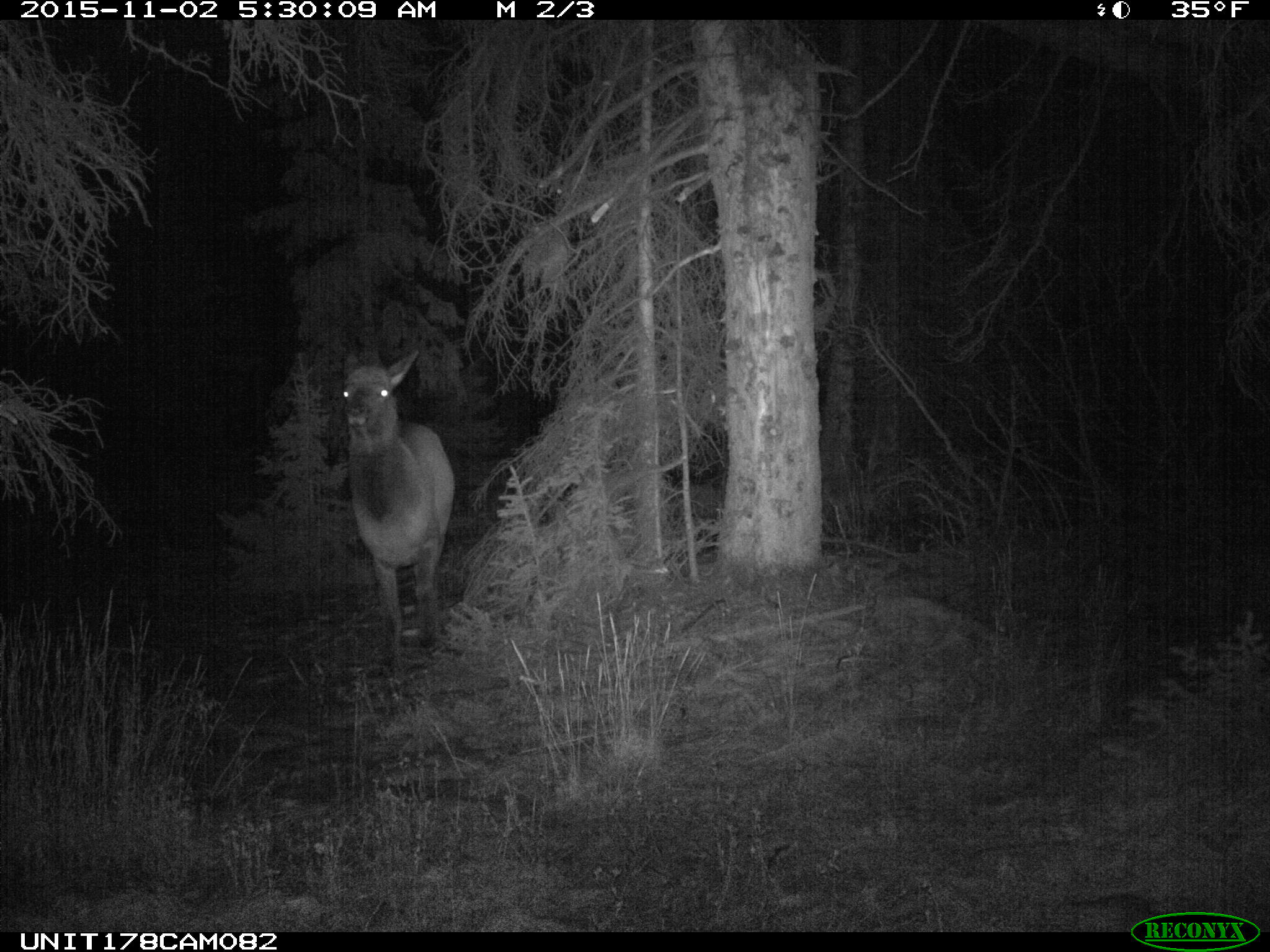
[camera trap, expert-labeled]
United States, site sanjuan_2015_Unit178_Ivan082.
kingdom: Animalia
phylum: Chordata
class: Mammalia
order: Artiodactyla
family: Cervidae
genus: Cervus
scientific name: Cervus elaphus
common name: red deer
Cervus elaphus (red deer).